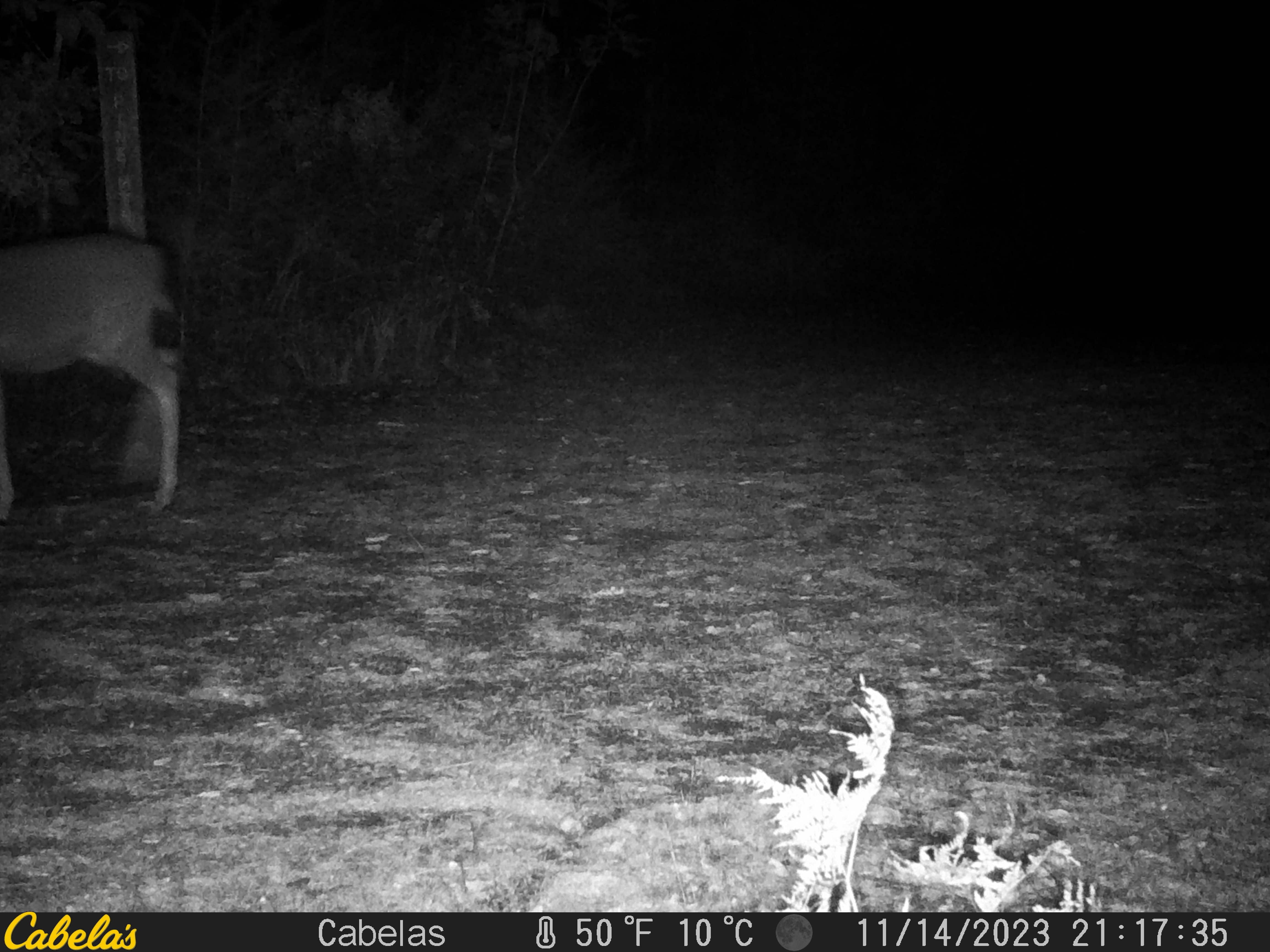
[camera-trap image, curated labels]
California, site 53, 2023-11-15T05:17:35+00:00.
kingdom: Animalia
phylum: Chordata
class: Mammalia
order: Artiodactyla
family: Cervidae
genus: Odocoileus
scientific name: Odocoileus hemionus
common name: mule deer